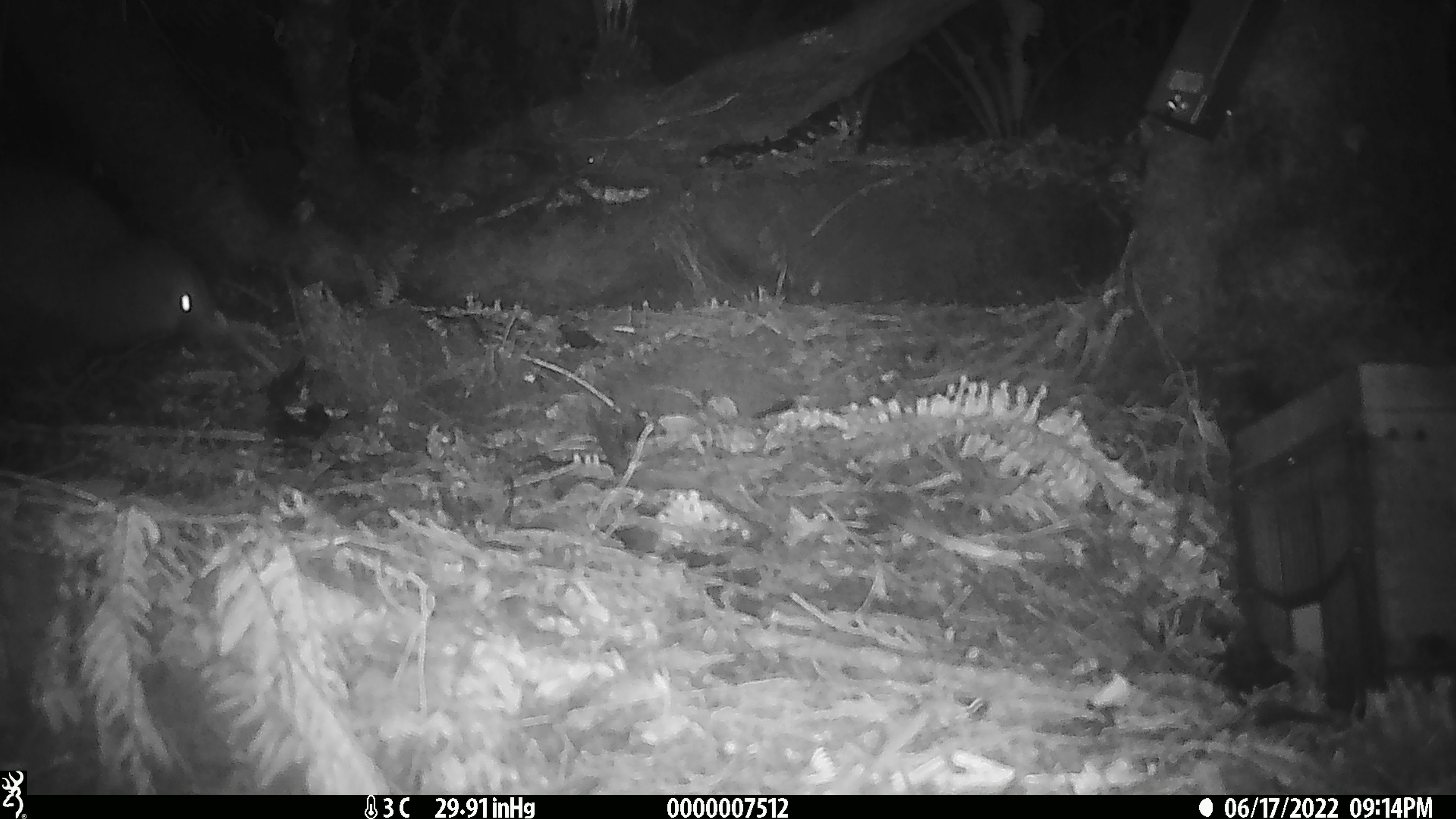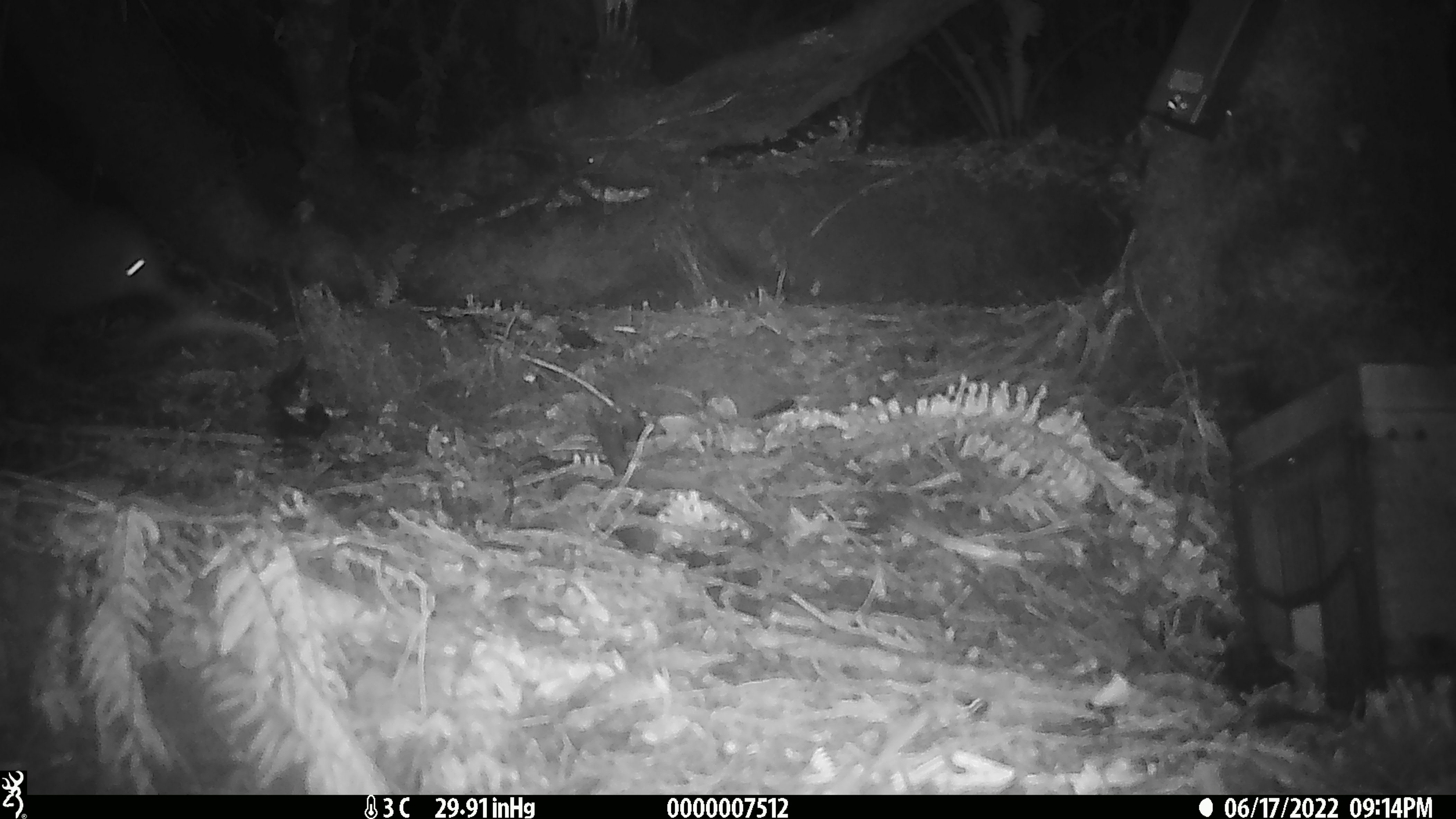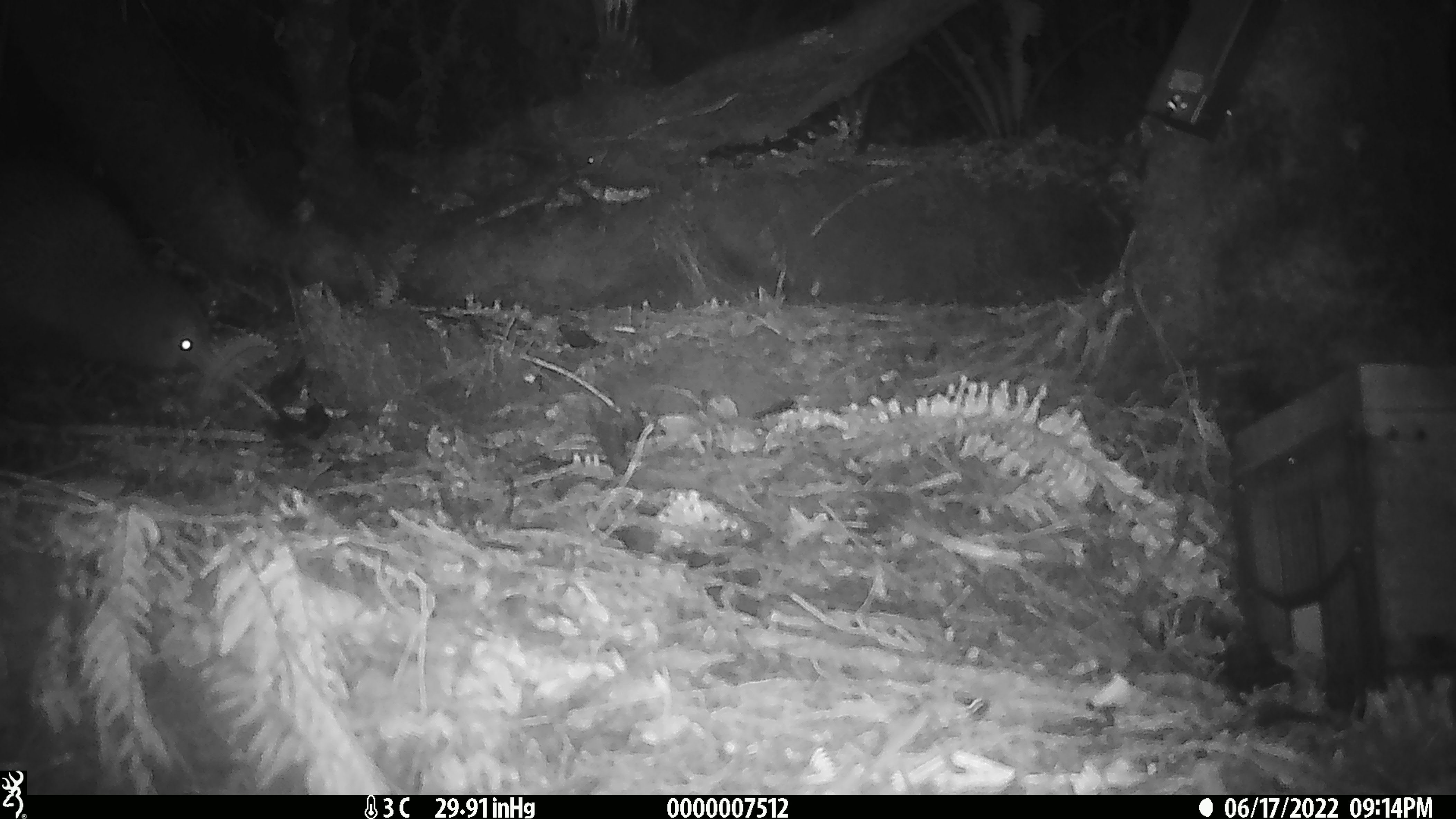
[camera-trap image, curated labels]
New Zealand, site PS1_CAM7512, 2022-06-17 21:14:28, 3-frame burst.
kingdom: Animalia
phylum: Chordata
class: Aves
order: Apterygiformes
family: Apterygidae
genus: Apteryx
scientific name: Apteryx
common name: kiwi